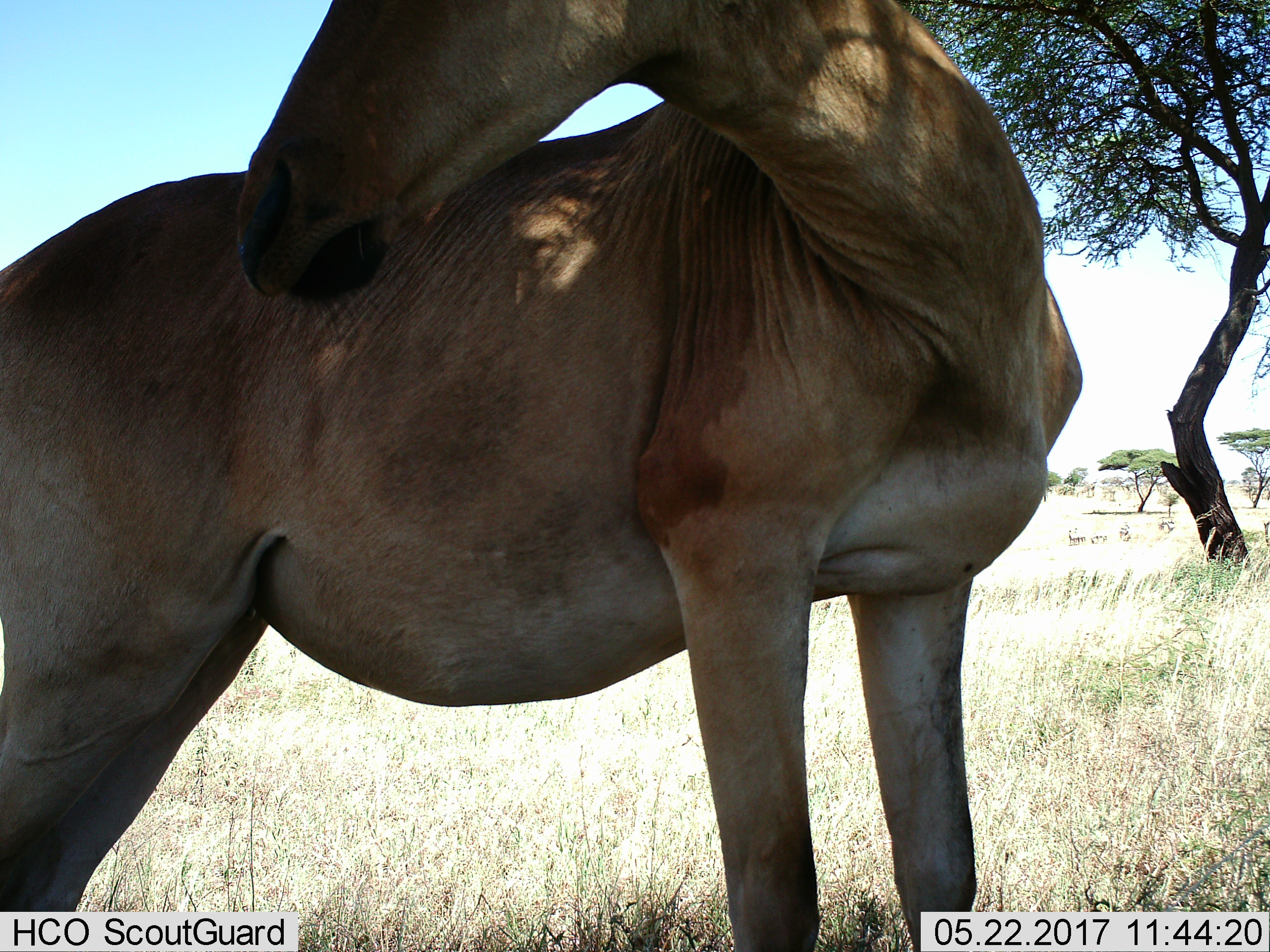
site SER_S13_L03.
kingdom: Animalia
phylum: Chordata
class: Mammalia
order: Artiodactyla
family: Bovidae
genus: Alcelaphus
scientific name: Alcelaphus buselaphus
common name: hartebeest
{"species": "hartebeest (Alcelaphus buselaphus)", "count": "1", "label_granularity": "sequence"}